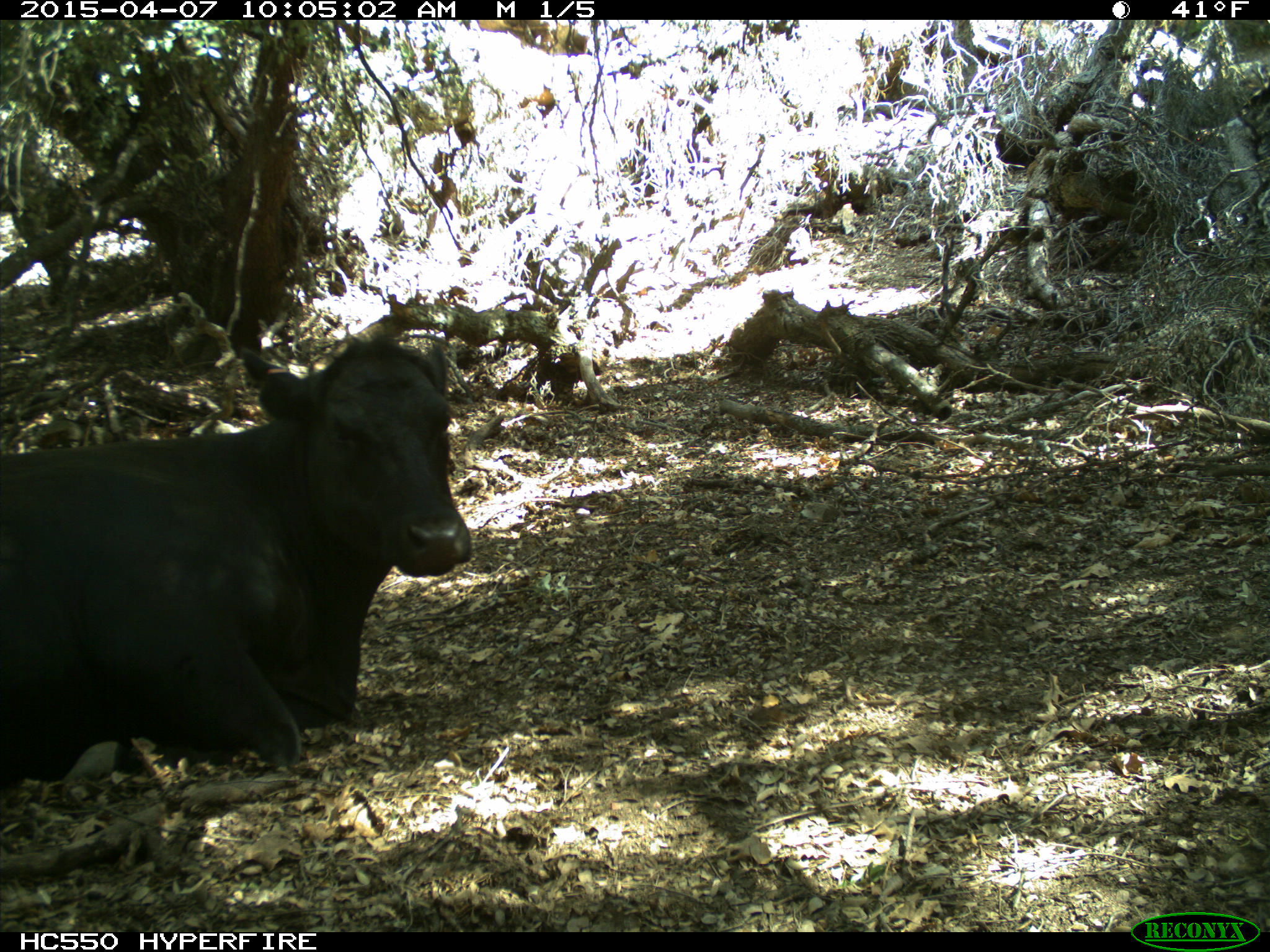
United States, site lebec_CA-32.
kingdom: Animalia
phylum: Chordata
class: Mammalia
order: Artiodactyla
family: Bovidae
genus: Bos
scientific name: Bos taurus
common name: domestic cow